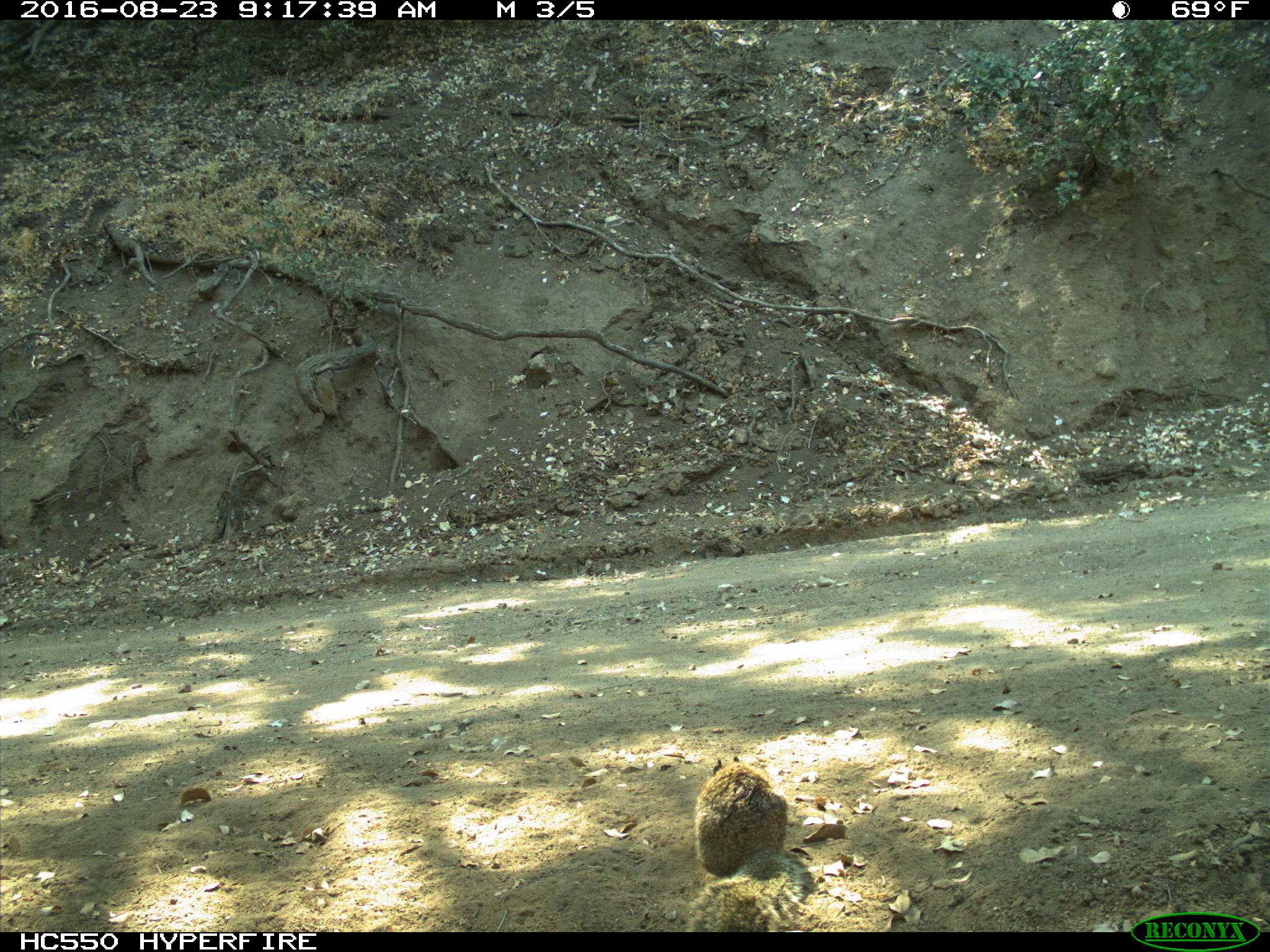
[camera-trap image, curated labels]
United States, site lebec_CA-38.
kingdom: Animalia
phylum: Chordata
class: Mammalia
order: Rodentia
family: Sciuridae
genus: Otospermophilus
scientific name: Otospermophilus beecheyi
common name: california ground squirrel